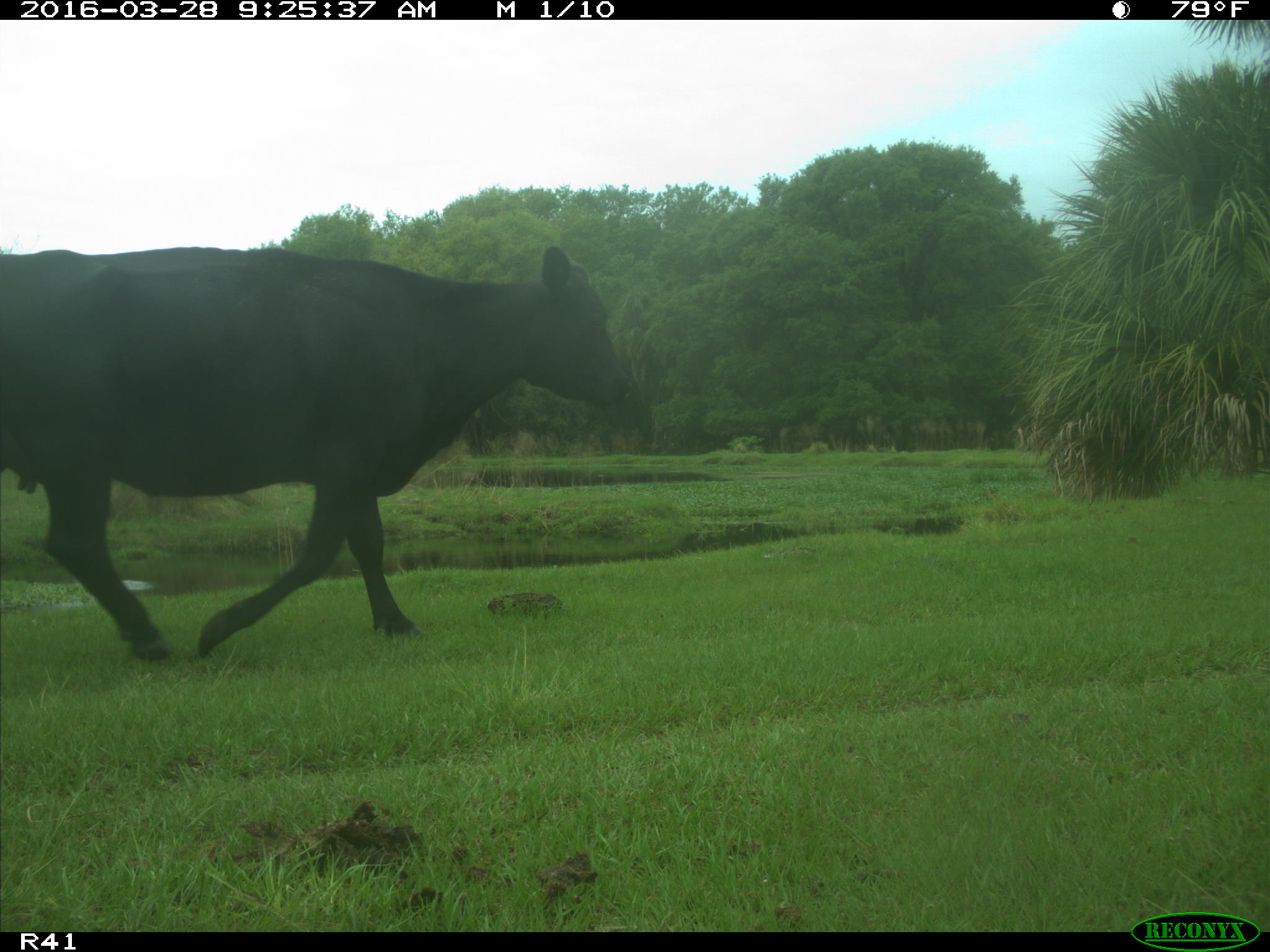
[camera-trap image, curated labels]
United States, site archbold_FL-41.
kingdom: Animalia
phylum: Chordata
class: Mammalia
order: Artiodactyla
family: Bovidae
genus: Bos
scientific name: Bos taurus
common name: domestic cow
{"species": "Bos taurus (domestic cow)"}